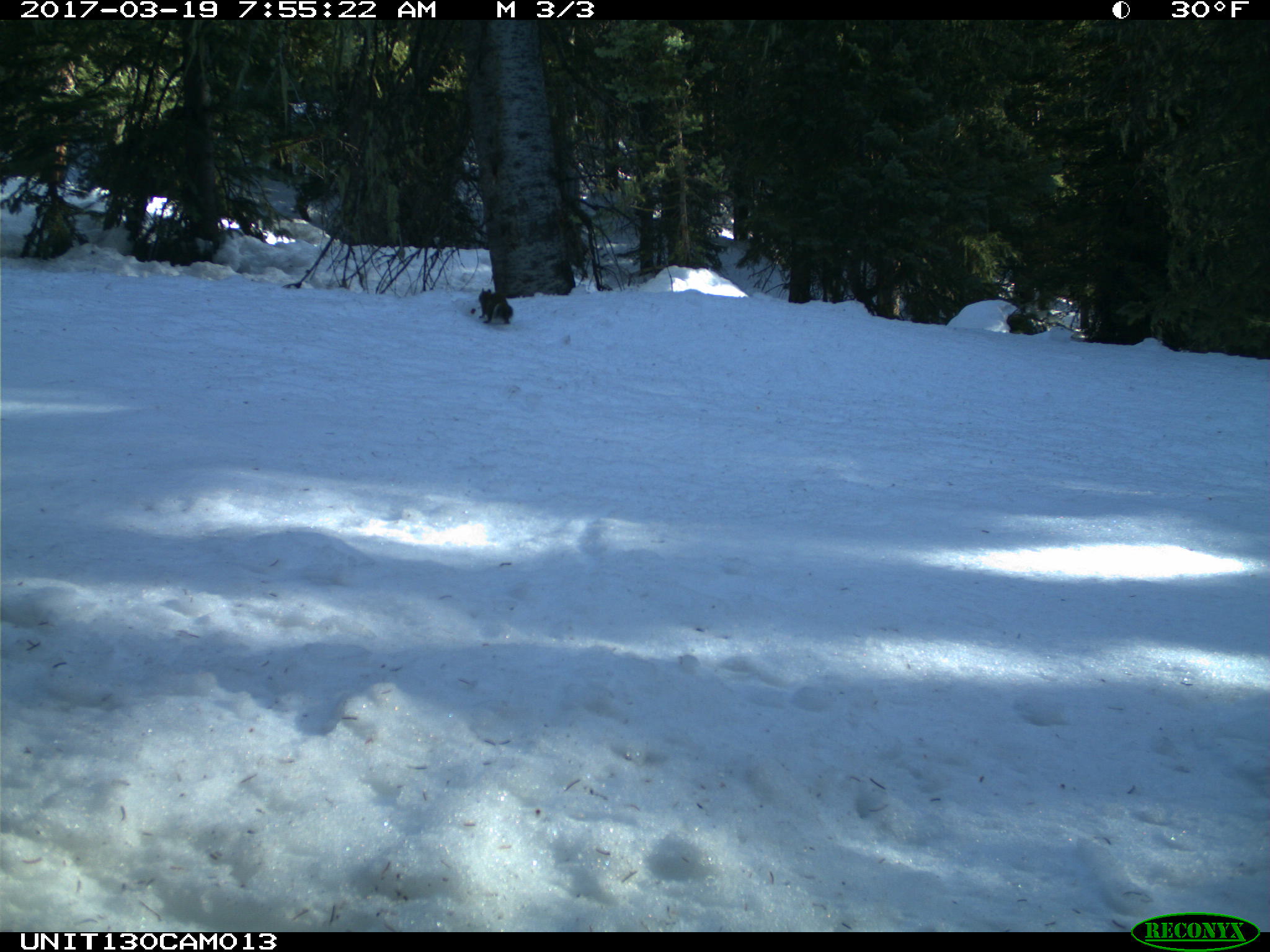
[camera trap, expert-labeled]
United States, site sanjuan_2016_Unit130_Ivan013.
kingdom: Animalia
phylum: Chordata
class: Mammalia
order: Rodentia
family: Sciuridae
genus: Tamiasciurus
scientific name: Tamiasciurus hudsonicus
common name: american red squirrel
Tamiasciurus hudsonicus (american red squirrel).